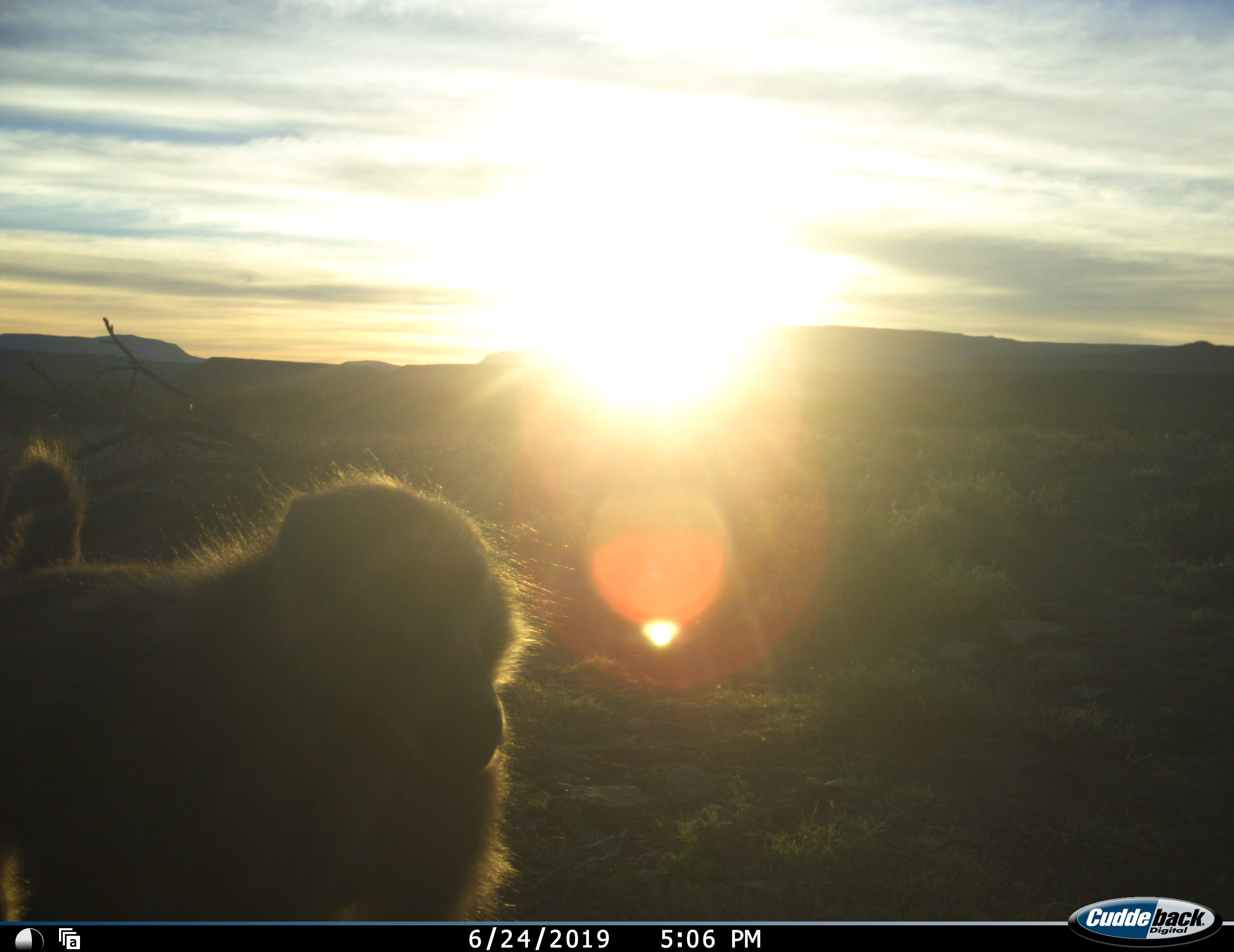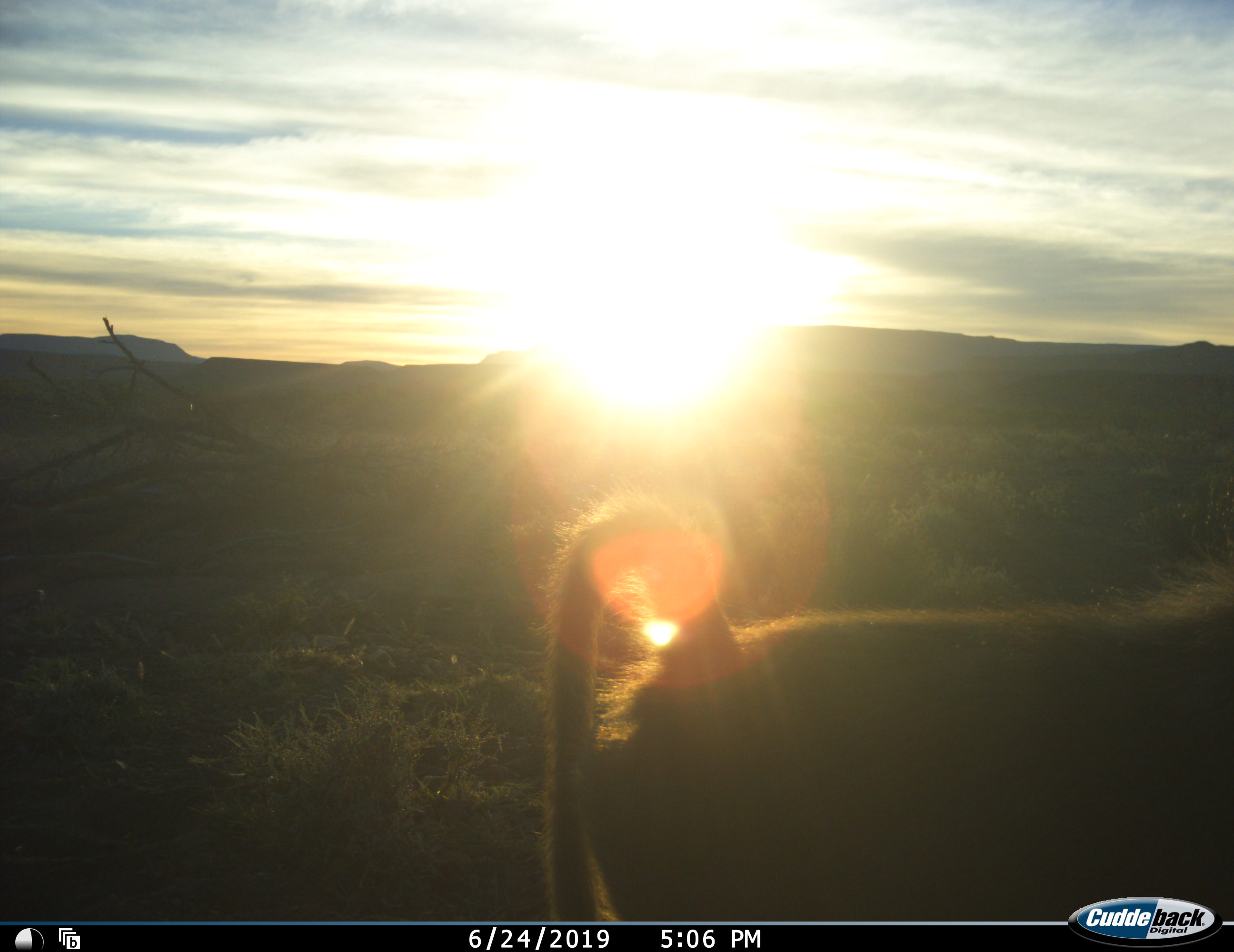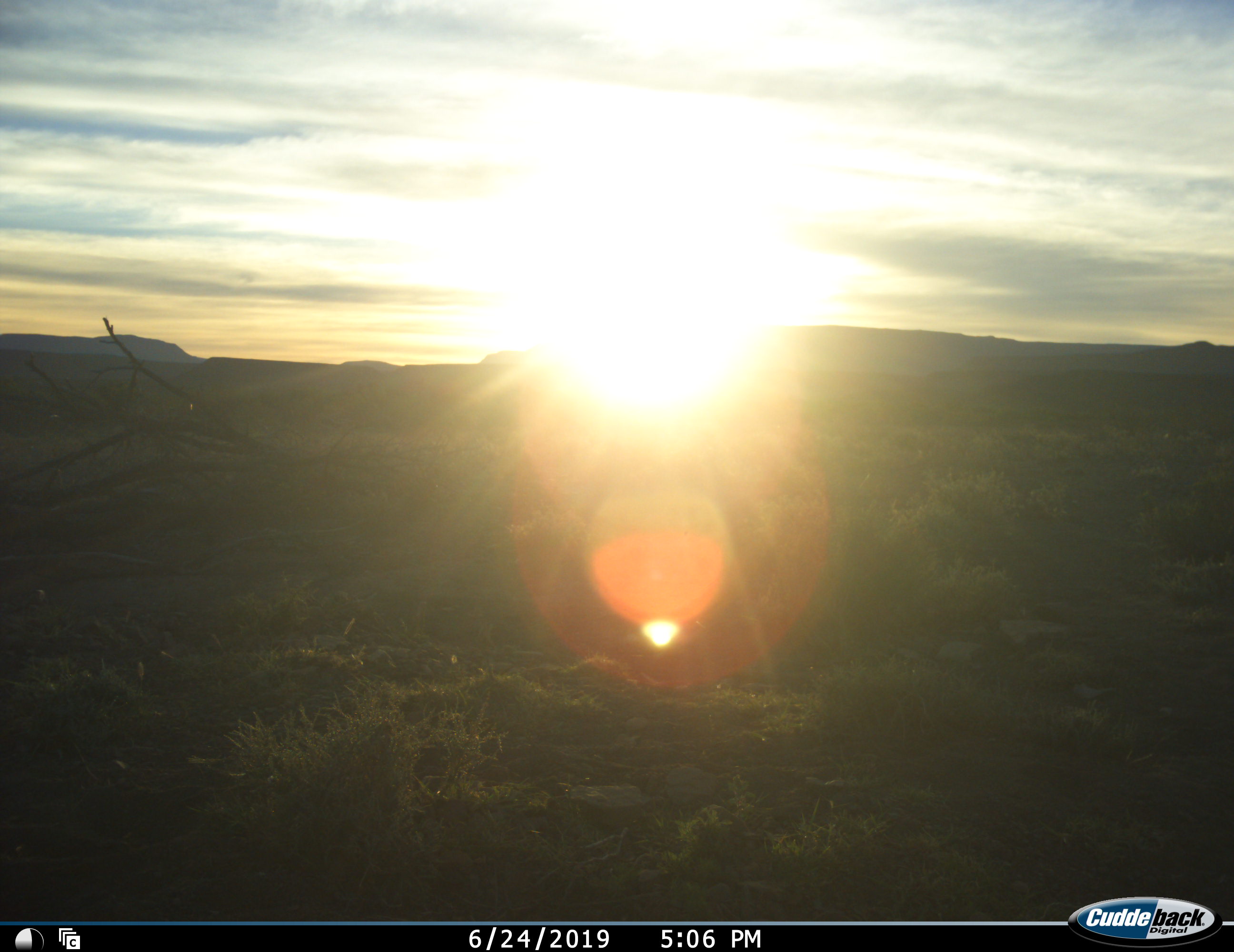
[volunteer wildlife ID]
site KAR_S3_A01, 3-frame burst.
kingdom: Animalia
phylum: Chordata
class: Mammalia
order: Primates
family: Cercopithecidae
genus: Papio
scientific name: Papio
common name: baboon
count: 1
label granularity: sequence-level